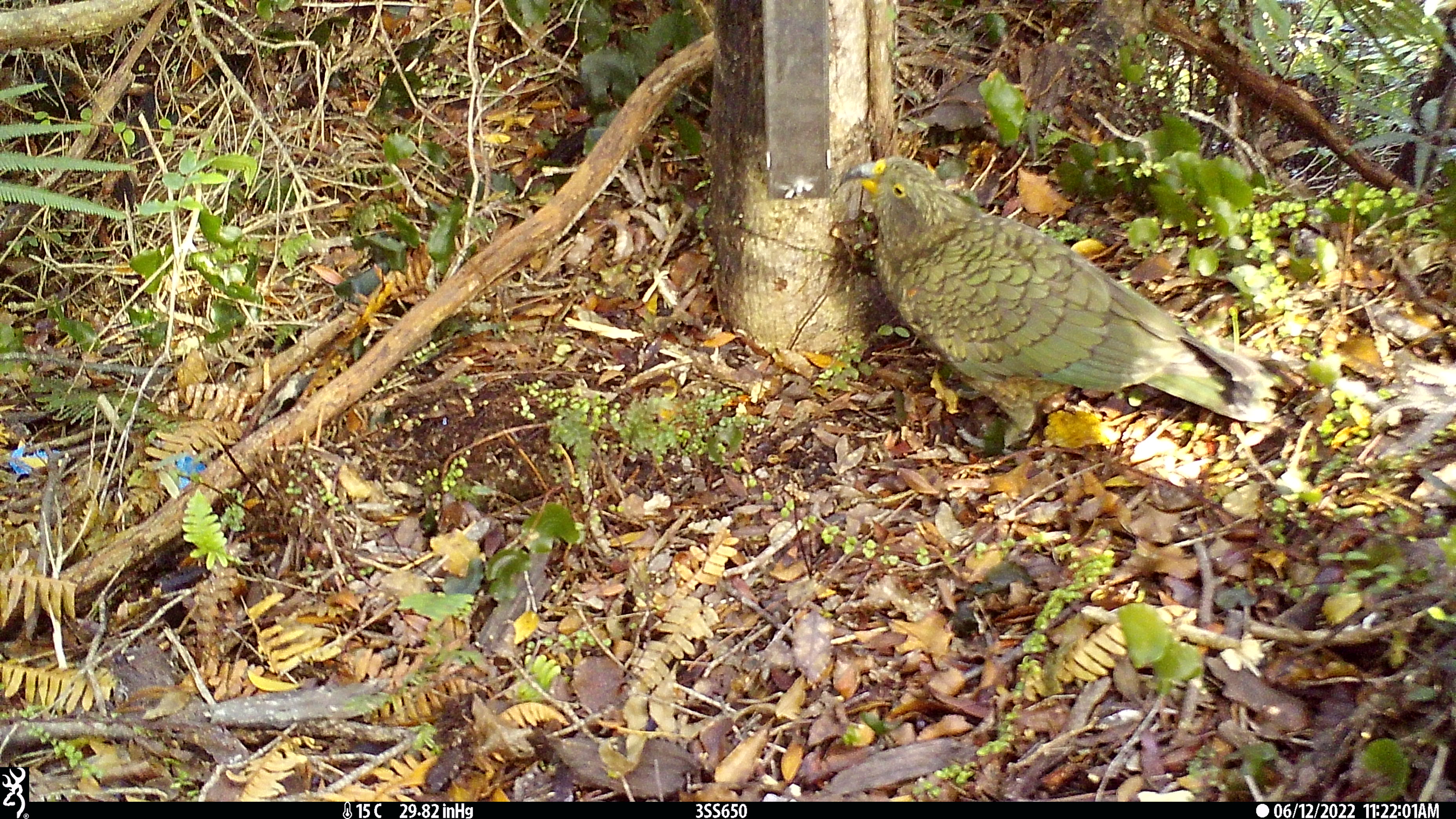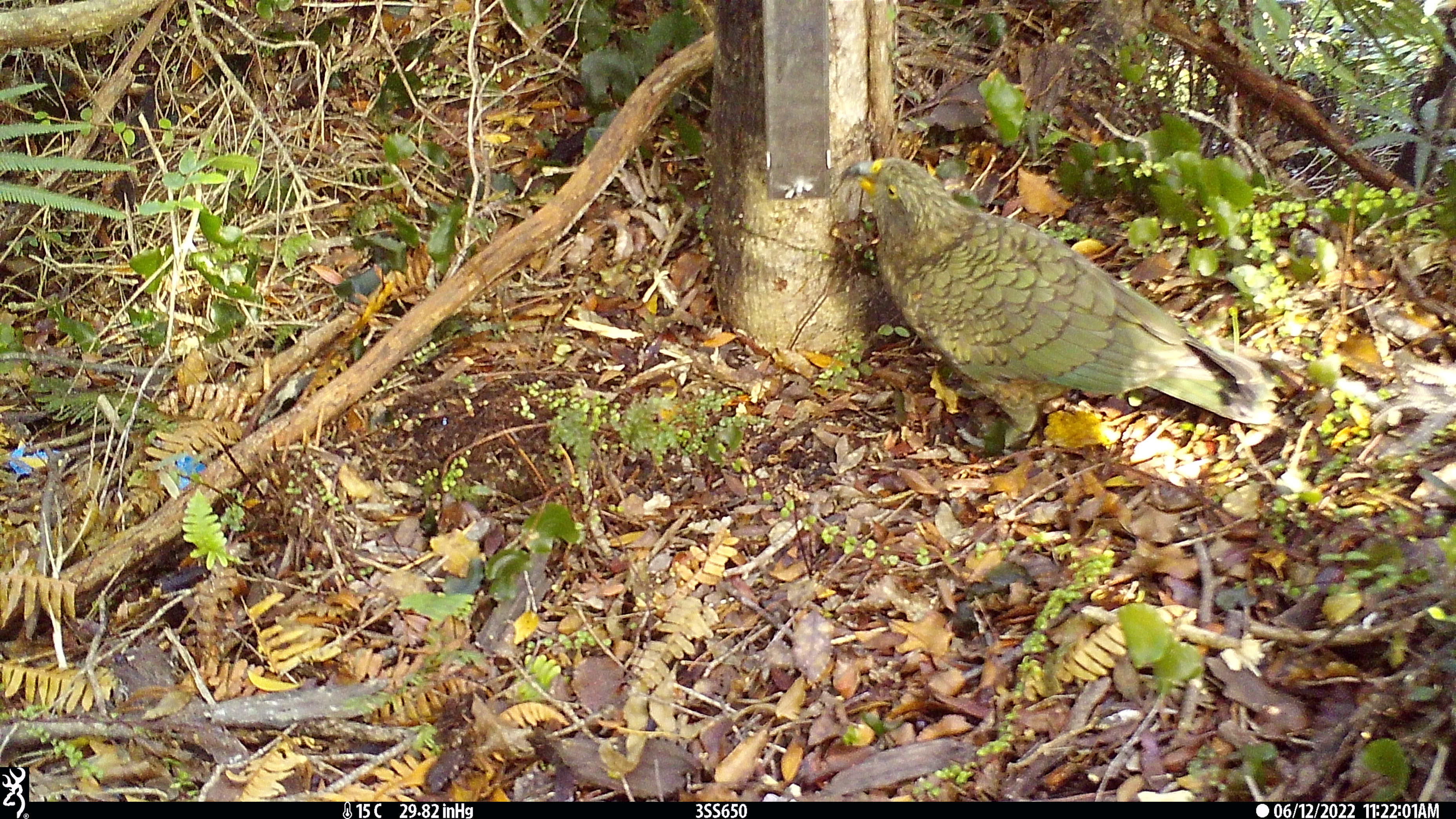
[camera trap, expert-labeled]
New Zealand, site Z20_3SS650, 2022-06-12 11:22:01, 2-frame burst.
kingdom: Animalia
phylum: Chordata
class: Aves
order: Psittaciformes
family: Strigopidae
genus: Nestor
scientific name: Nestor notabilis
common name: kea